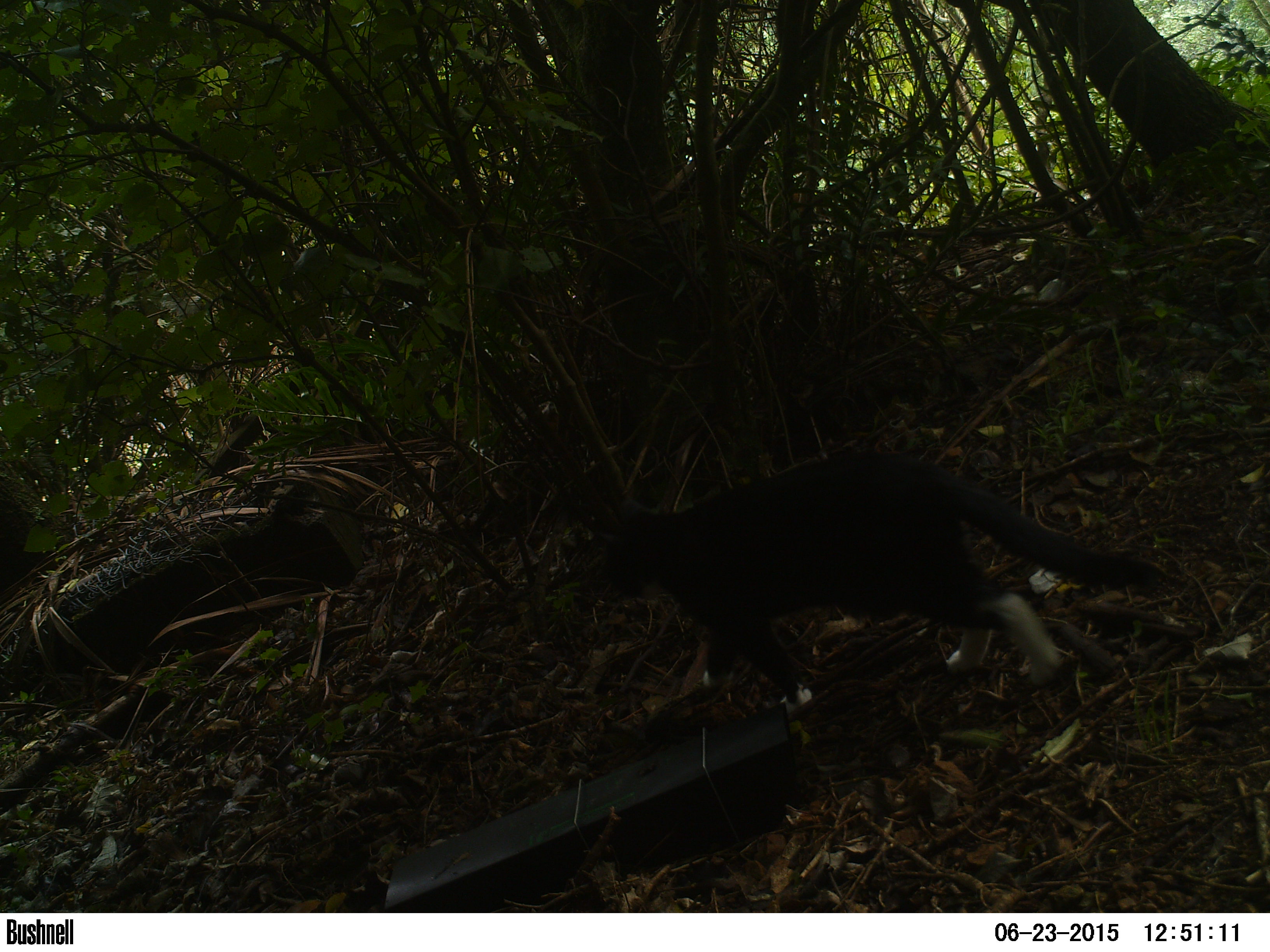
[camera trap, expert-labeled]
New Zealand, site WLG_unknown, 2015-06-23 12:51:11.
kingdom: Animalia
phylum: Chordata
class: Mammalia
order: Carnivora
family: Felidae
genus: Felis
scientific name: Felis catus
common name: domestic cat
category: cat